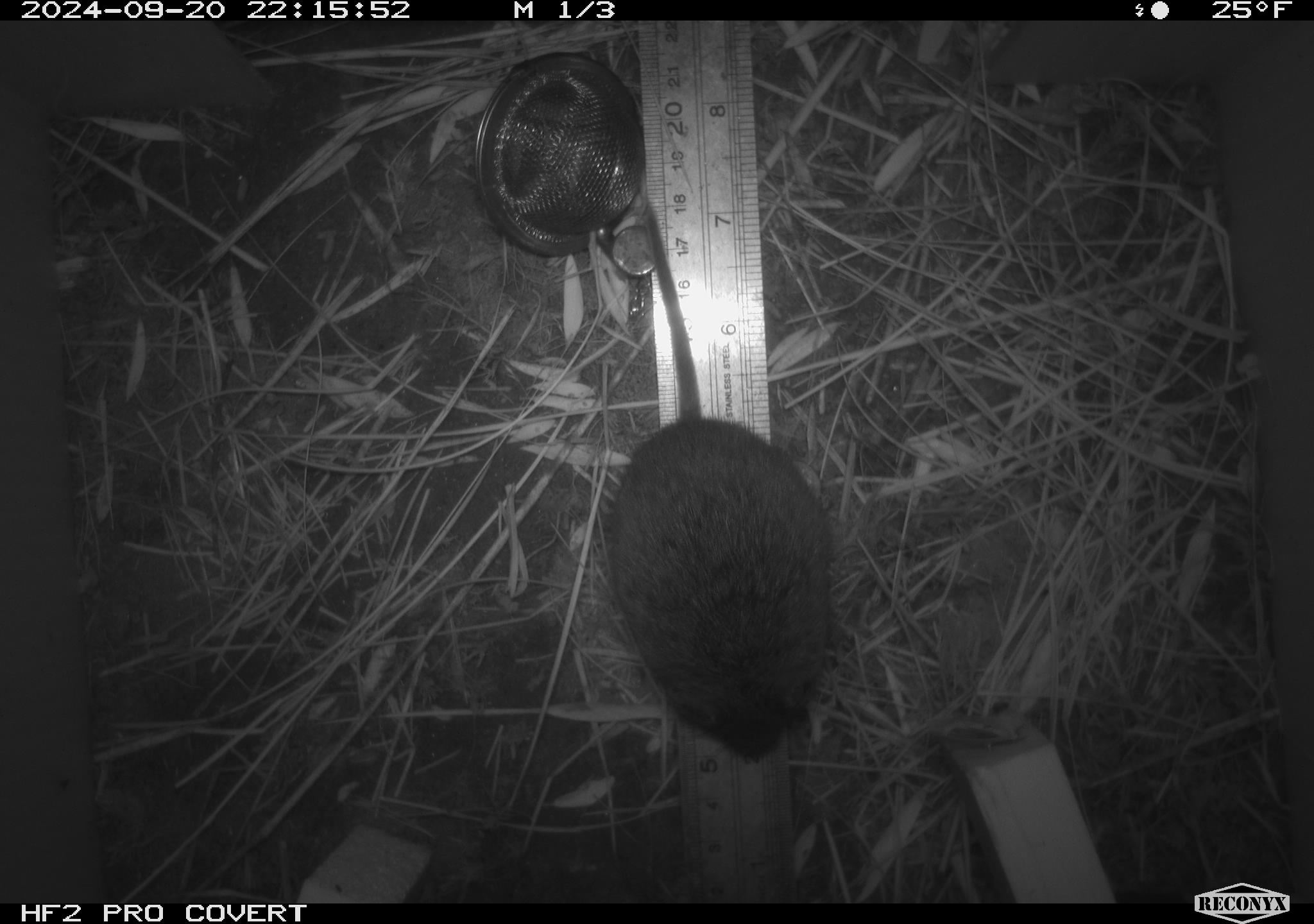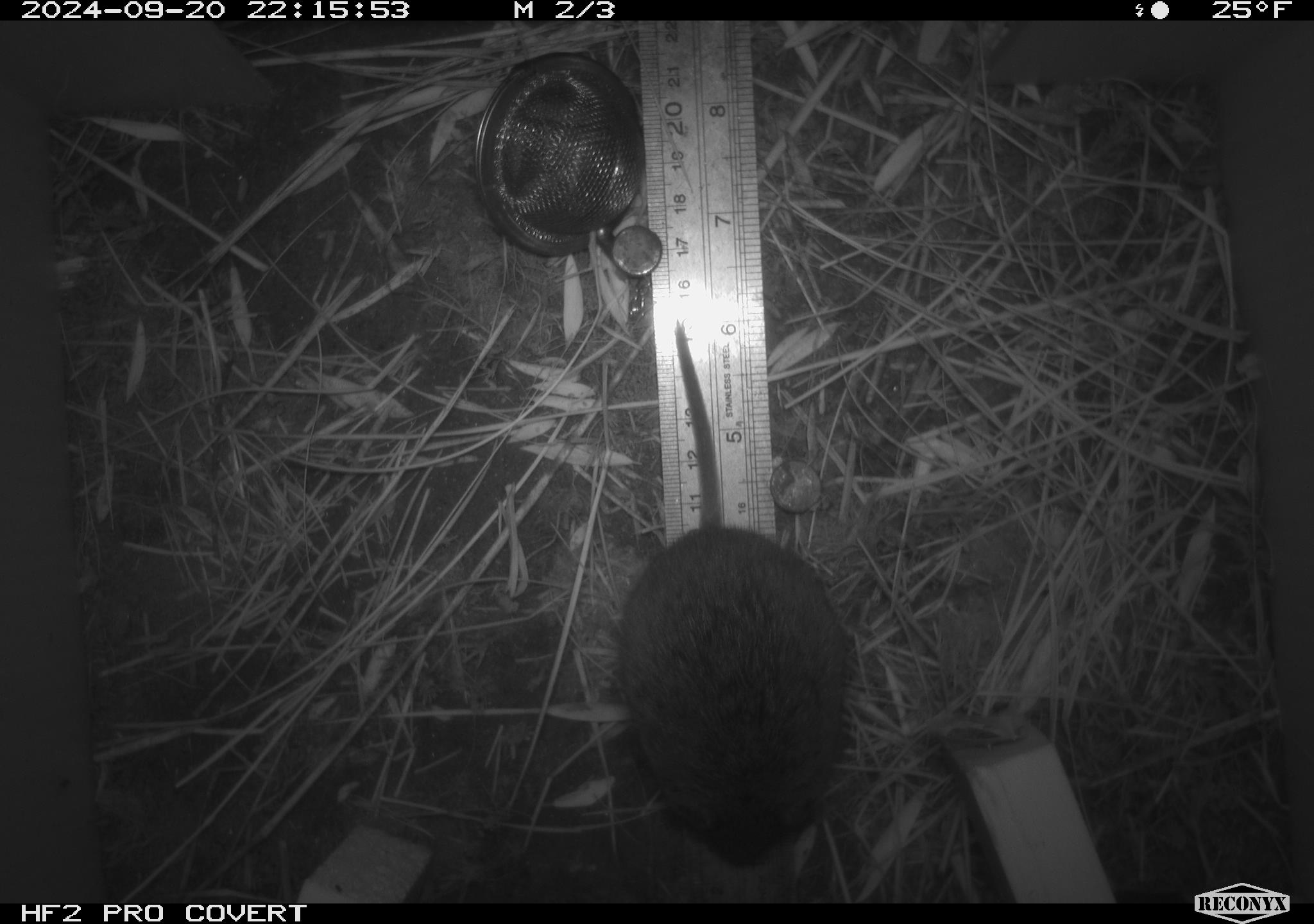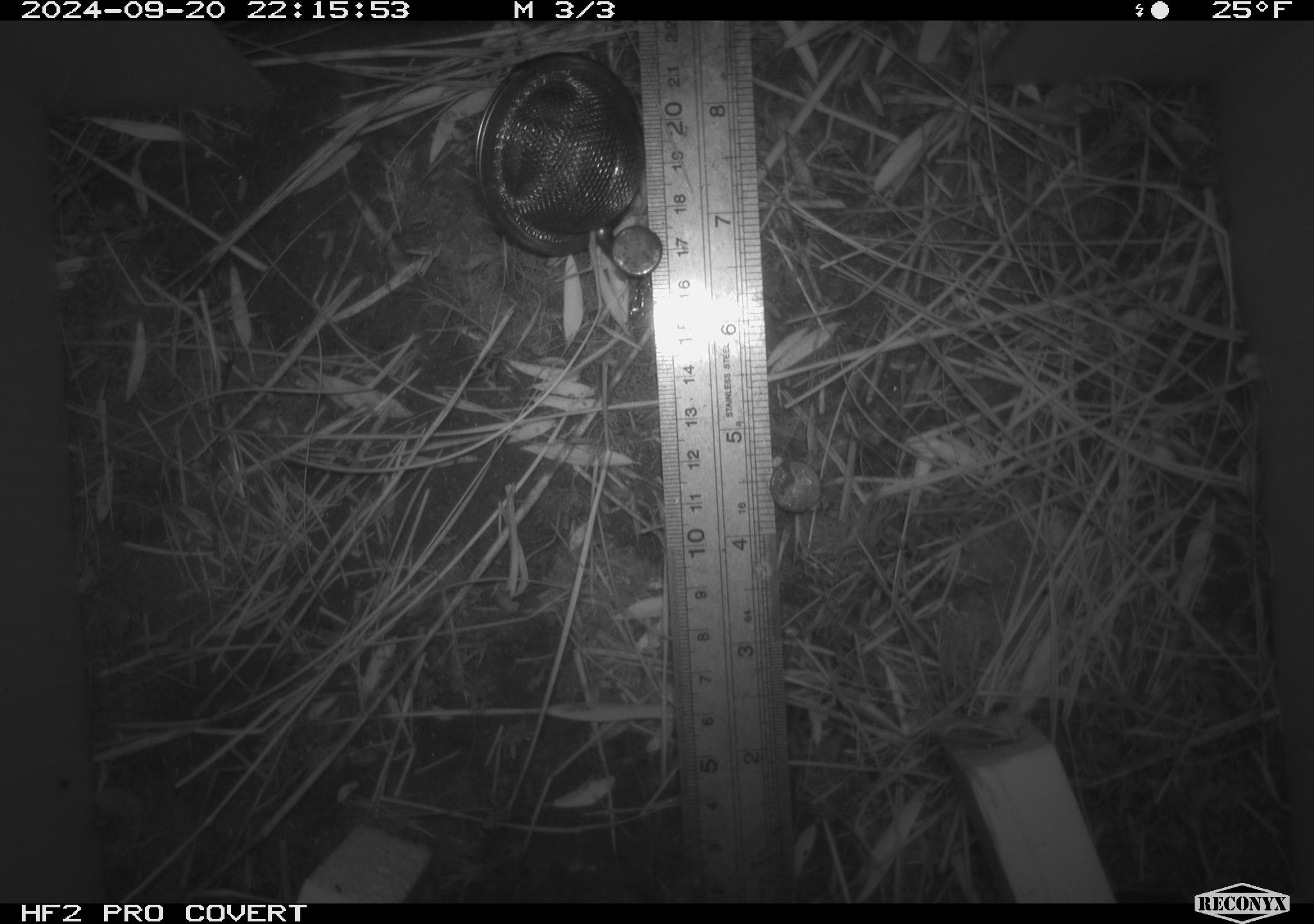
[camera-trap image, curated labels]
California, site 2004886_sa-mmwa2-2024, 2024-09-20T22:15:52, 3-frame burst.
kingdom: Animalia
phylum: Chordata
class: Mammalia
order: Rodentia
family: Cricetidae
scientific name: Arvicolinae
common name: voles, lemmings, and muskrats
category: arvicolinae subfamily